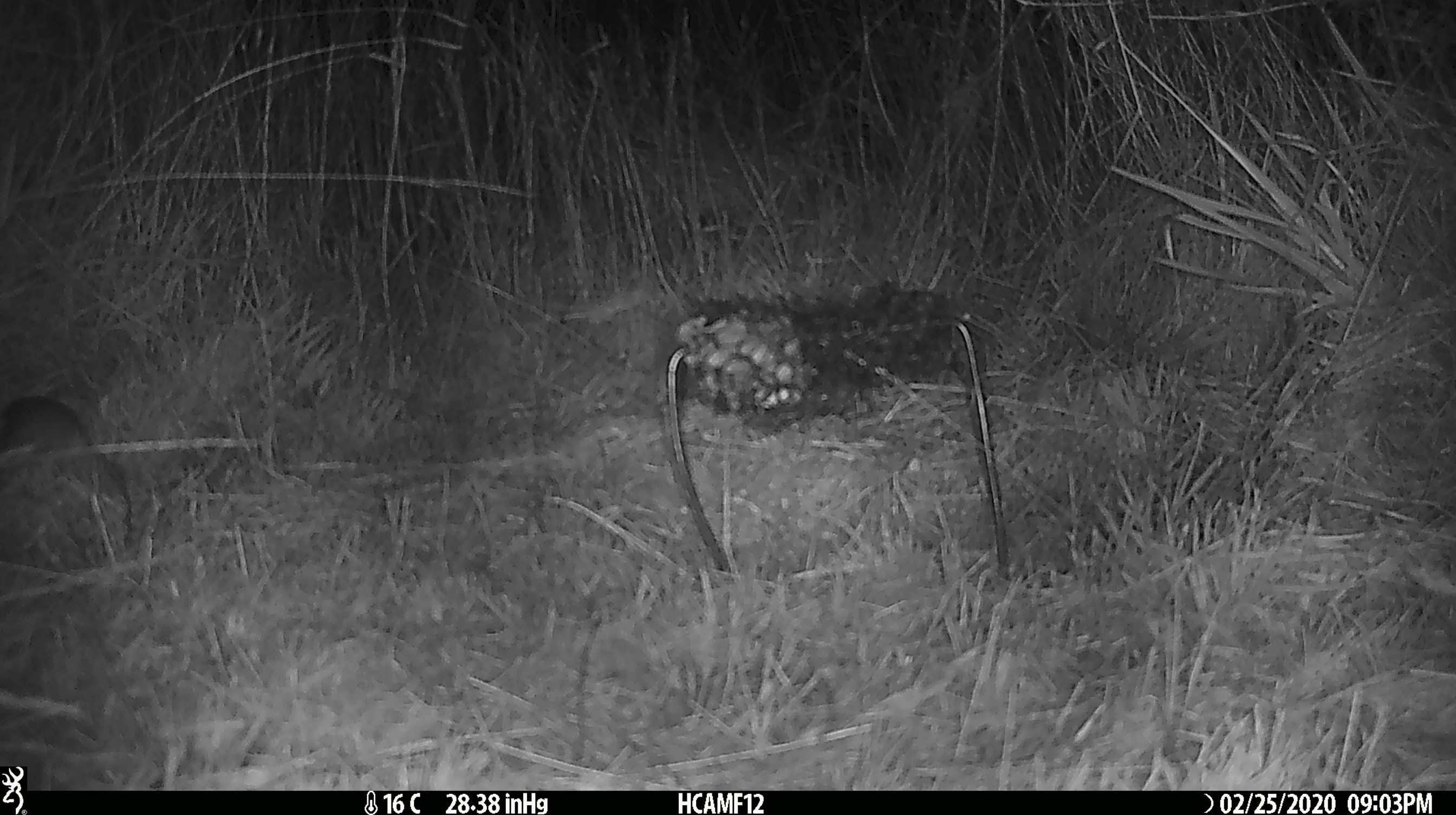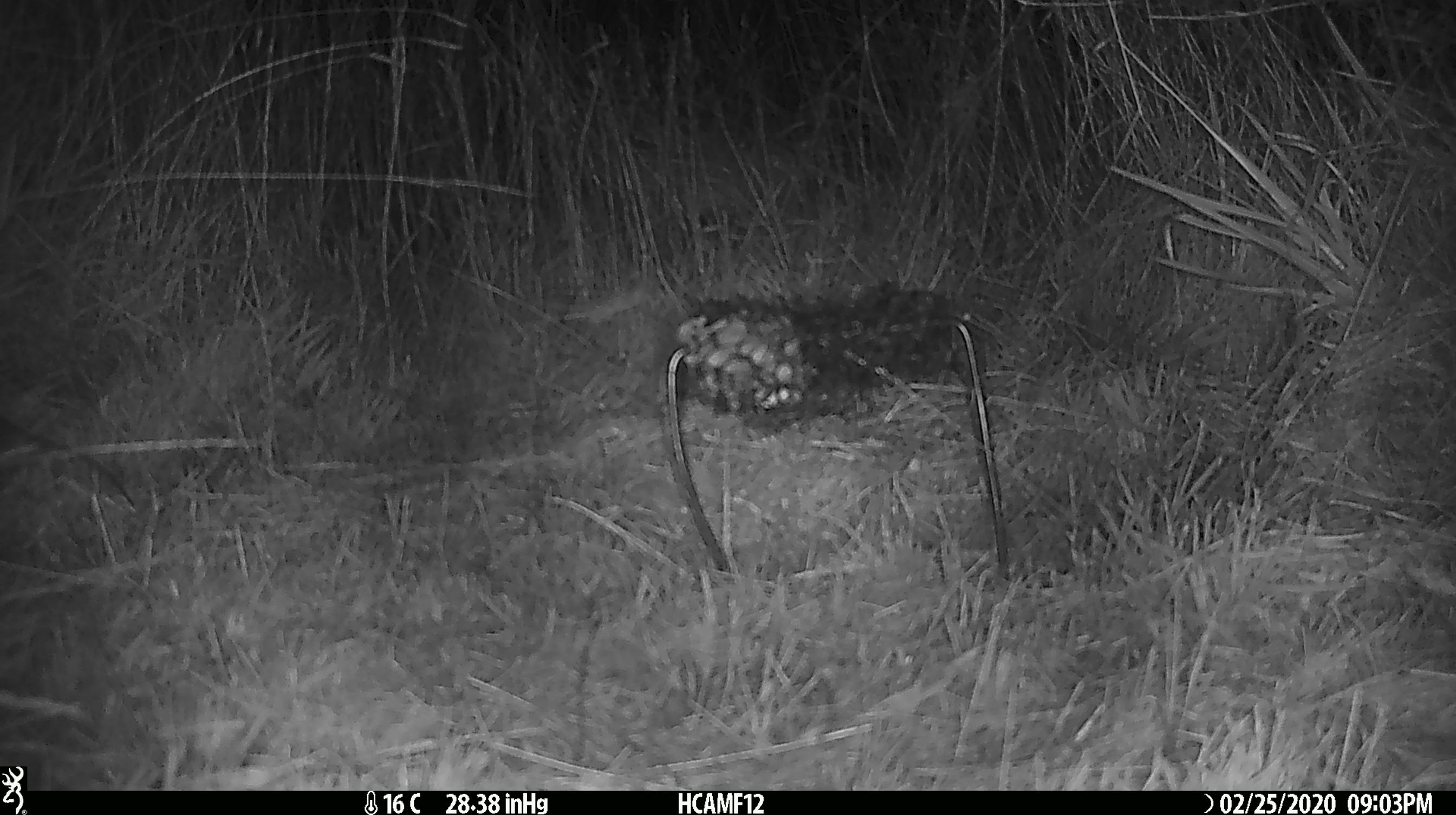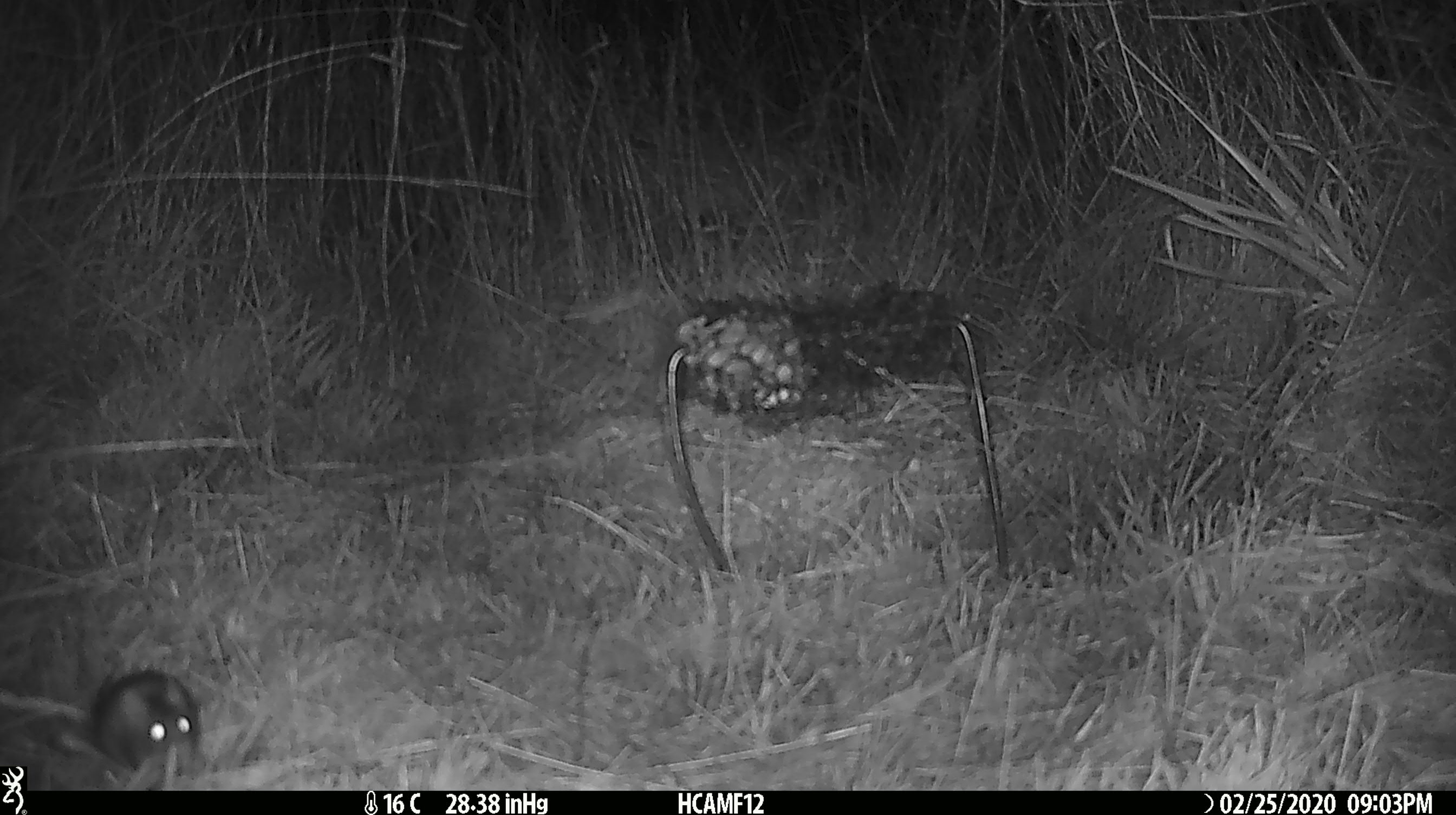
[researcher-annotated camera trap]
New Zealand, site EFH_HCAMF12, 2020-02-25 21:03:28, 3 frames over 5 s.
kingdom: Animalia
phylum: Chordata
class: Mammalia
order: Rodentia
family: Muridae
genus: Mus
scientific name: Mus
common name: mouse